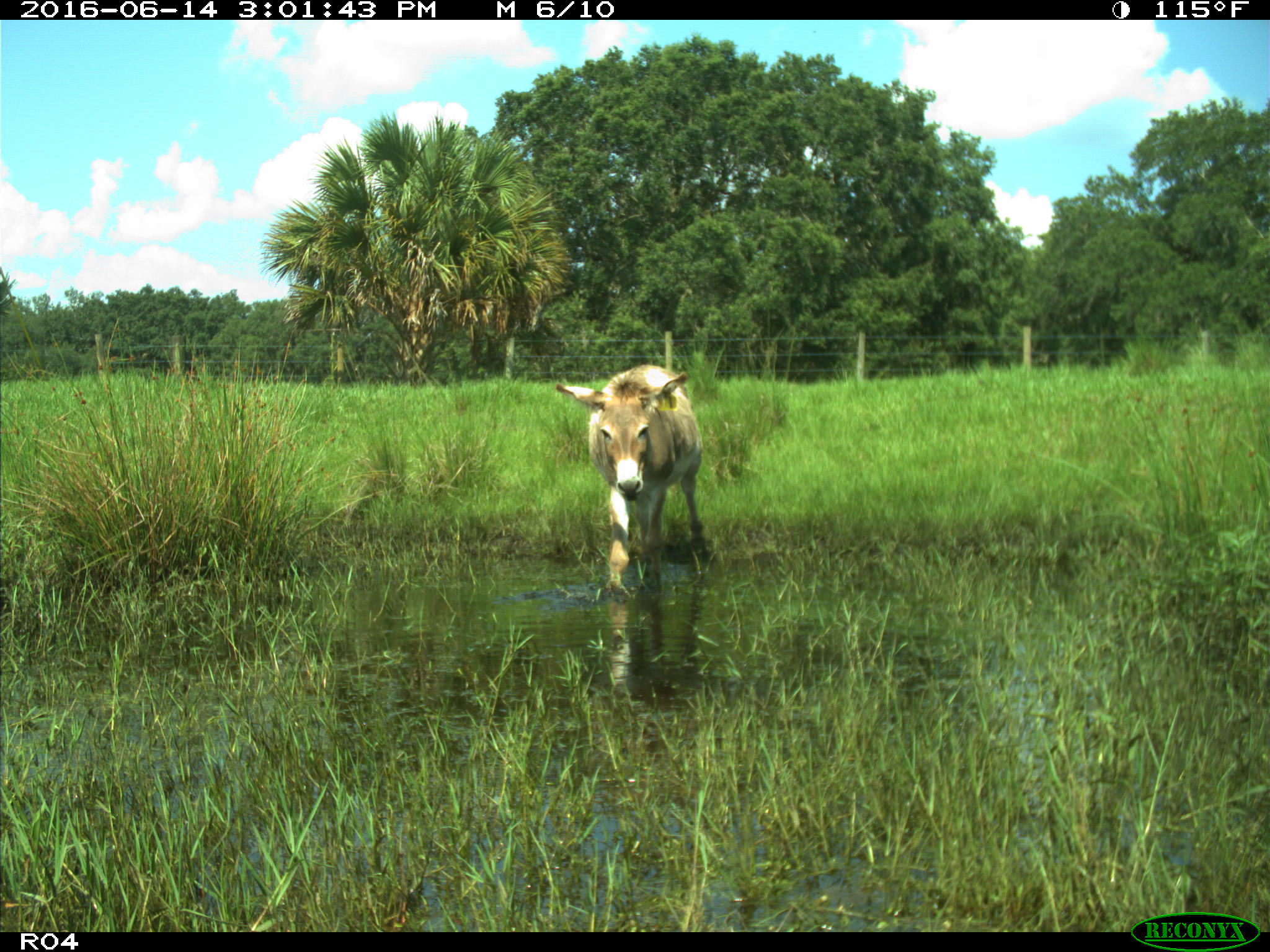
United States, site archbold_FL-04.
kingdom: Animalia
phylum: Chordata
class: Mammalia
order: Perissodactyla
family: Equidae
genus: Equus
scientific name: Equus africanus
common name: african wild ass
Equus africanus (african wild ass).